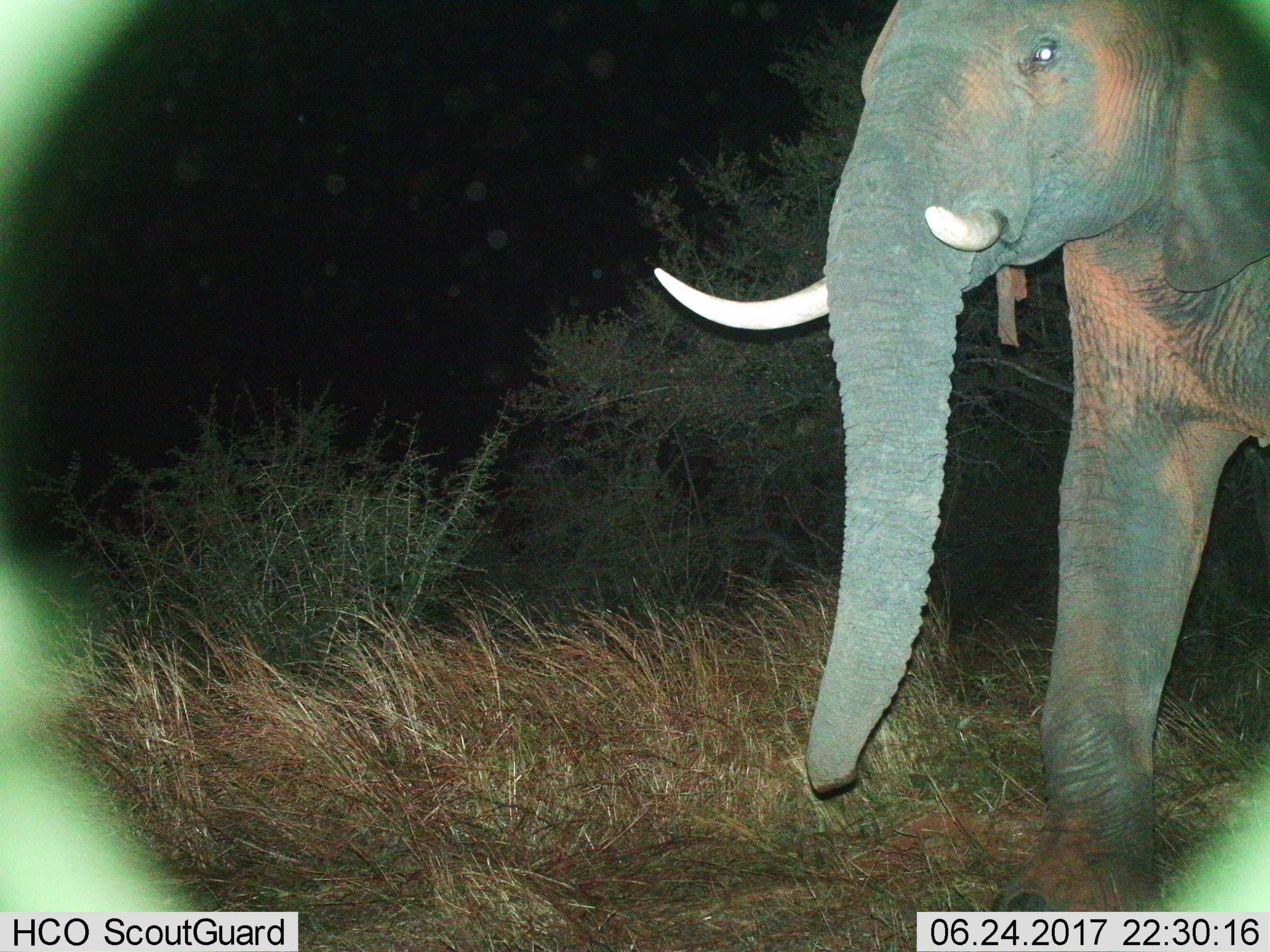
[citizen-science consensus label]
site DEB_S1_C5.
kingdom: Animalia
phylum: Chordata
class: Mammalia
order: Proboscidea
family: Elephantidae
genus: Loxodonta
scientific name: Loxodonta africana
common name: african bush elephant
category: elephant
Elephant (african bush elephant) (Loxodonta africana), count 1. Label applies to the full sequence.